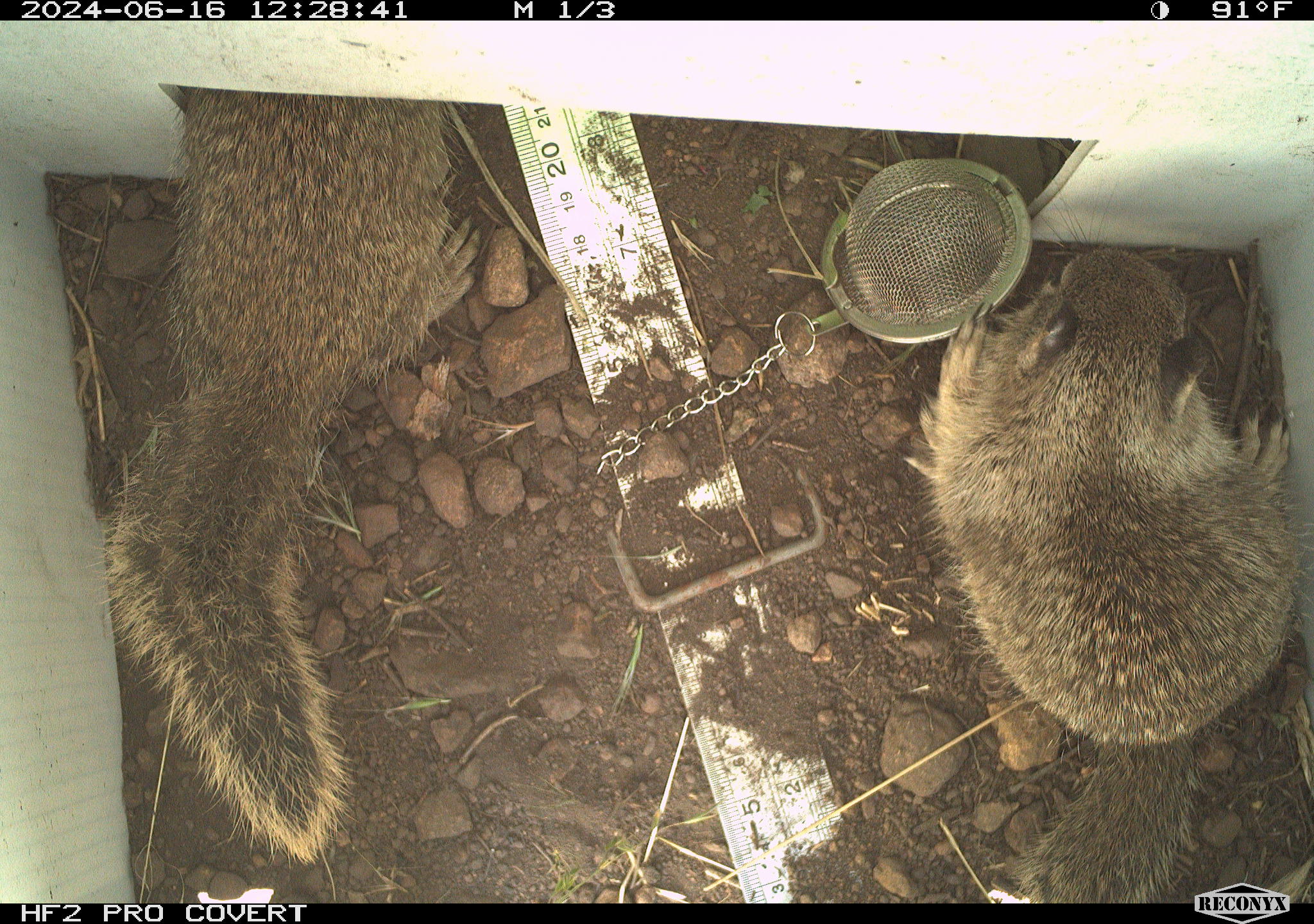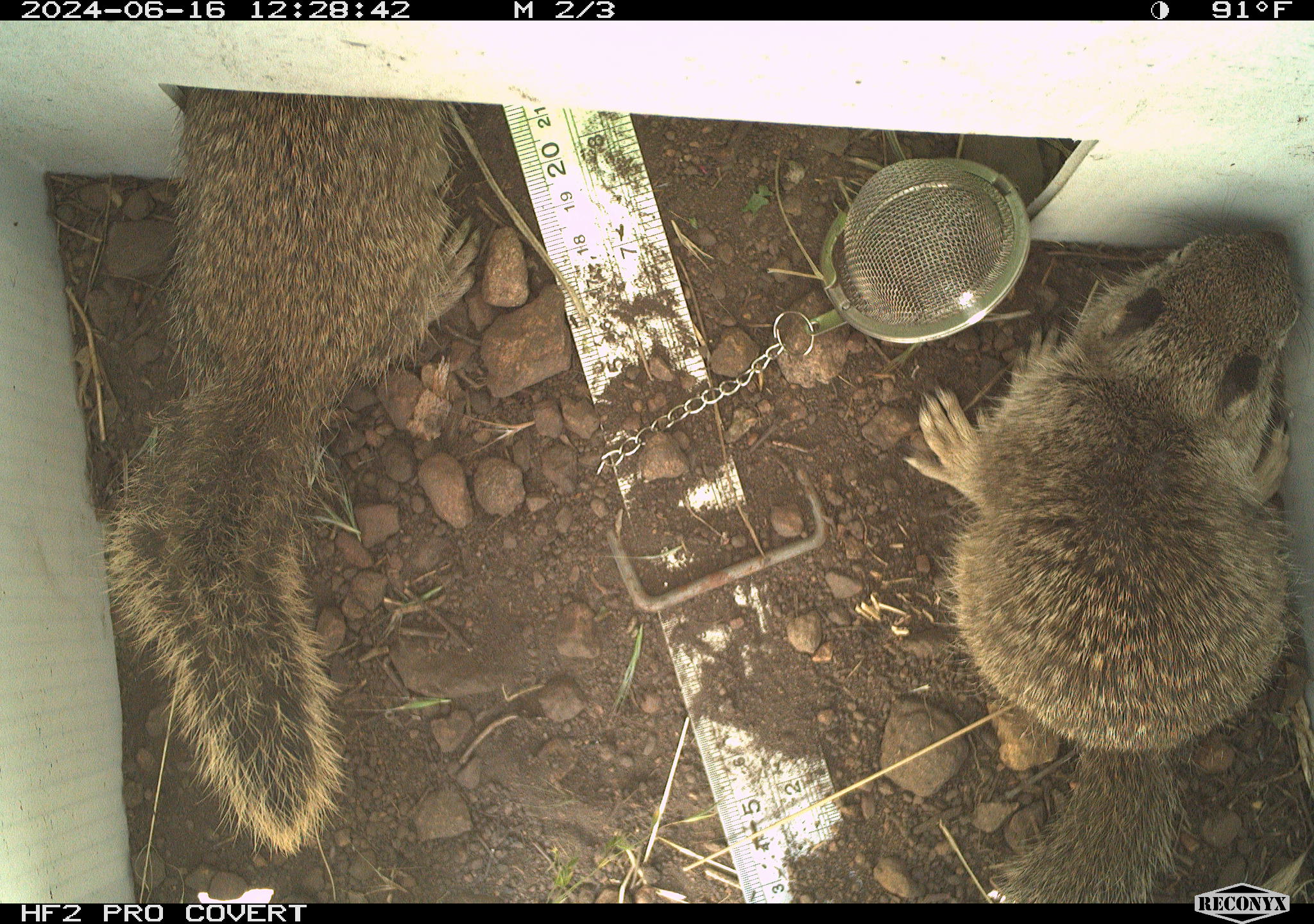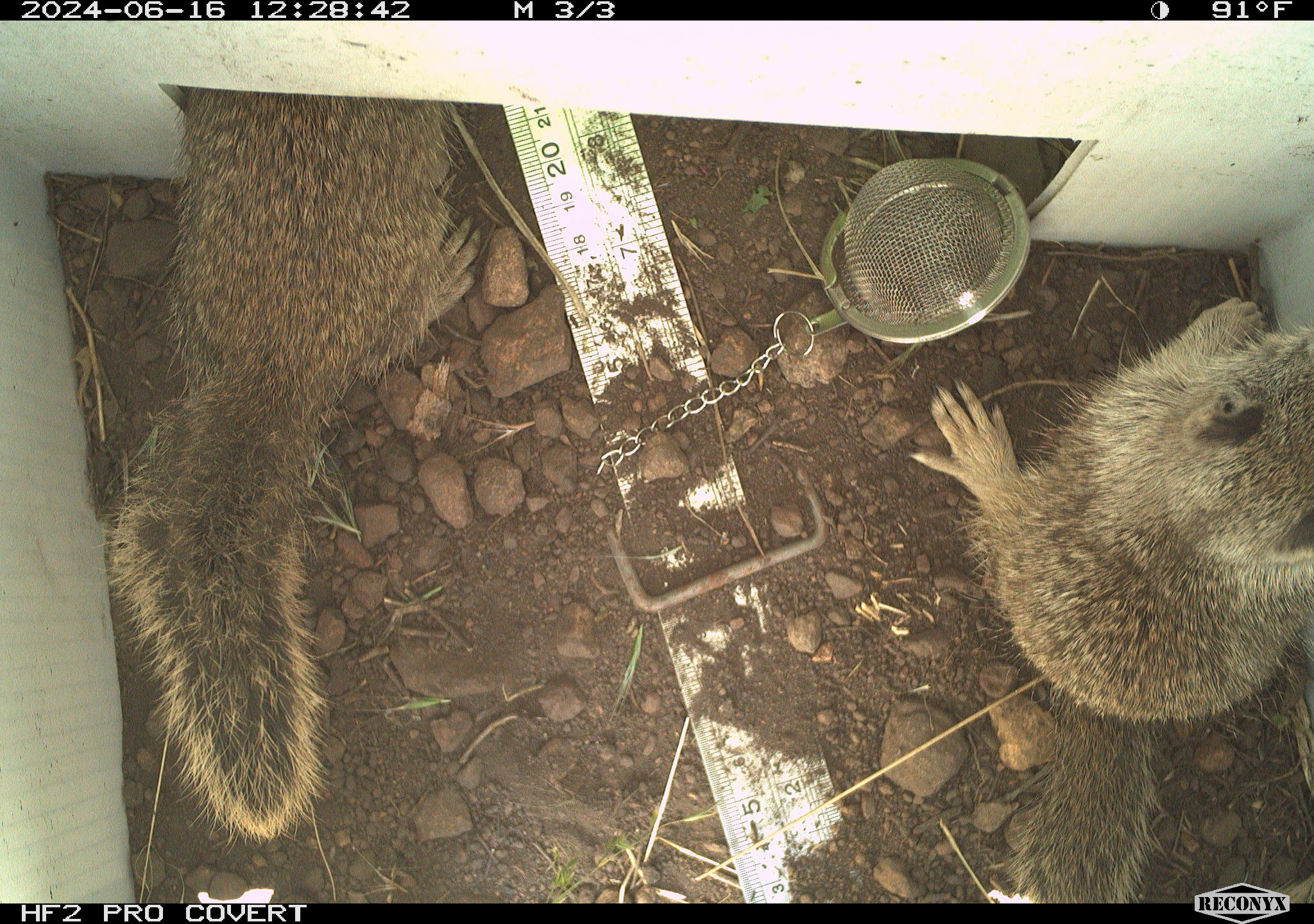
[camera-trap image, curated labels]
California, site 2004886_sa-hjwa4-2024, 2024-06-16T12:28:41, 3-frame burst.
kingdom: Animalia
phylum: Chordata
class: Mammalia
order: Rodentia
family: Sciuridae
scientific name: Sciuridae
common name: squirrels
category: sciuridae family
Sciuridae family (squirrels) (Sciuridae).